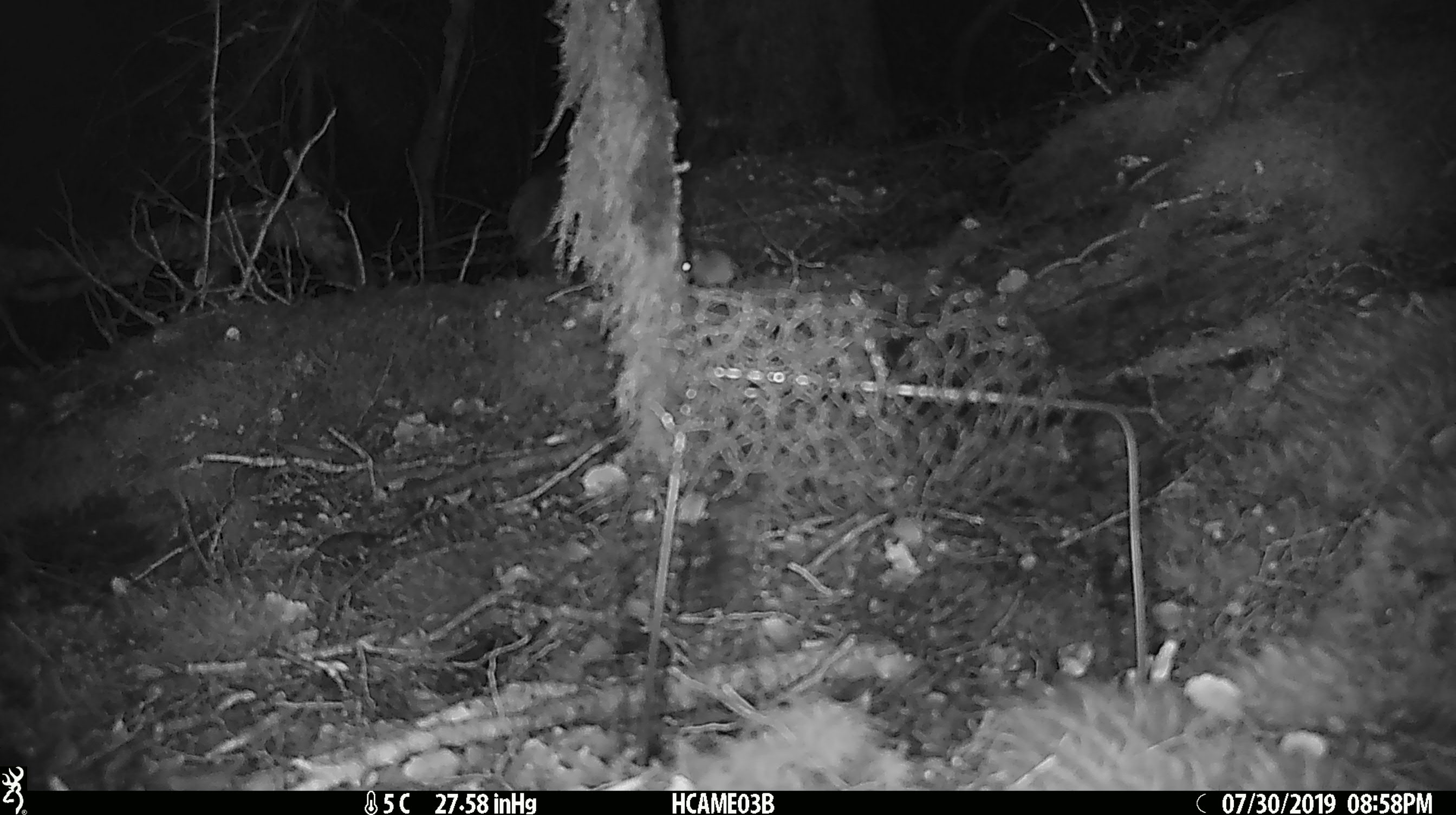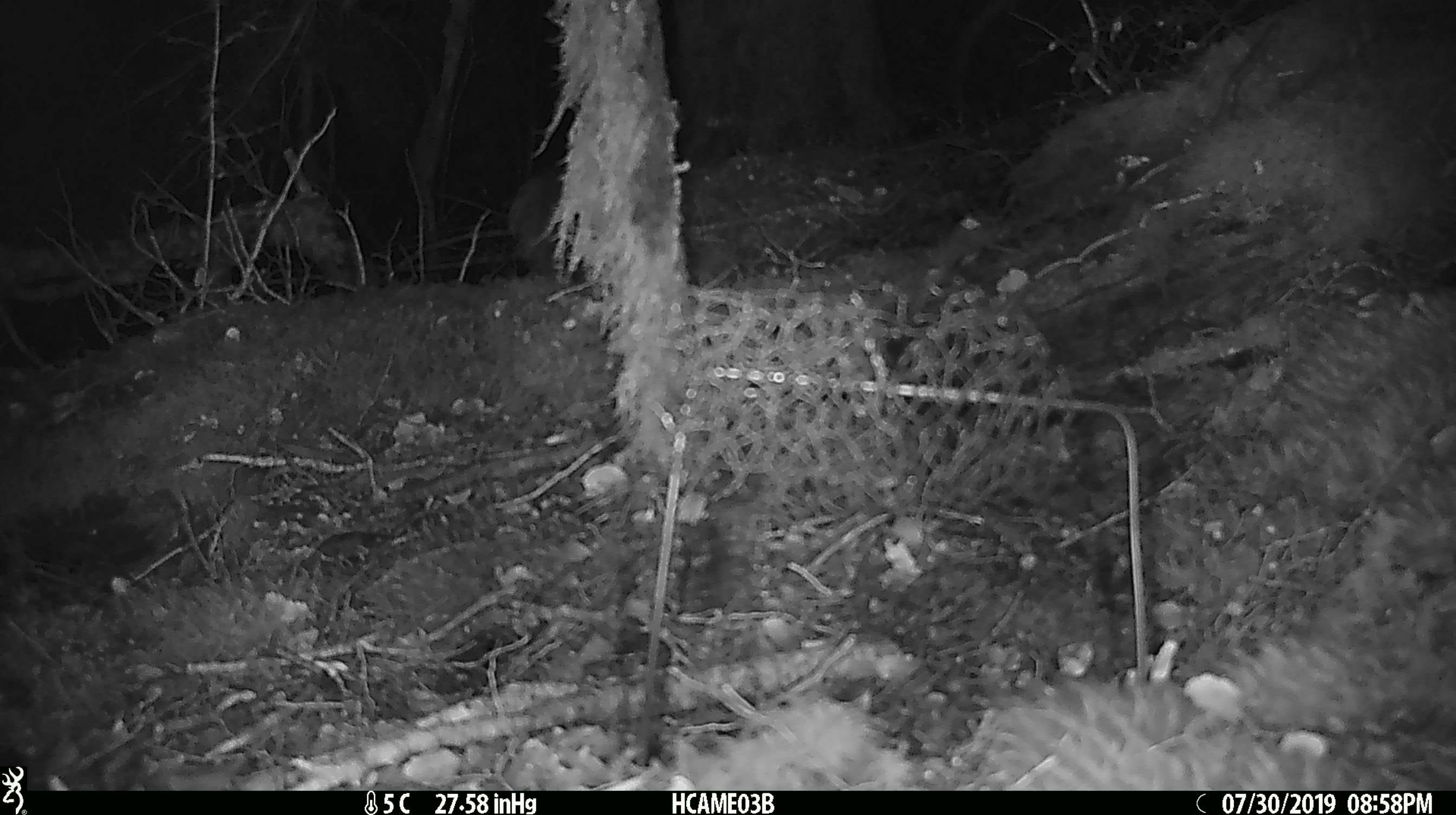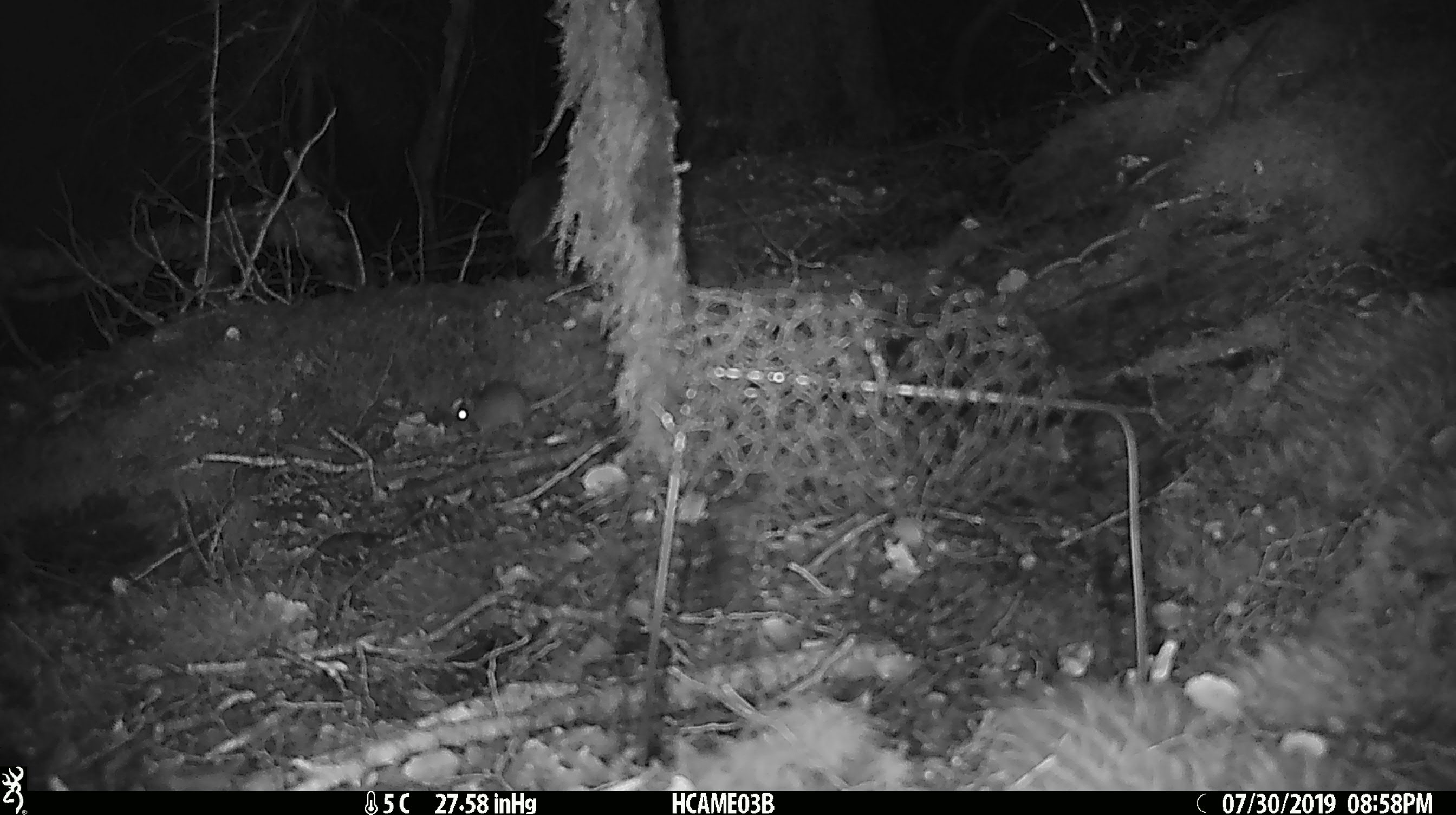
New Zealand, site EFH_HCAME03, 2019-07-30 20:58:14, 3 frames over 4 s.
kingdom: Animalia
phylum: Chordata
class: Mammalia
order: Rodentia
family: Muridae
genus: Mus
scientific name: Mus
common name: mouse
Mouse (Mus).